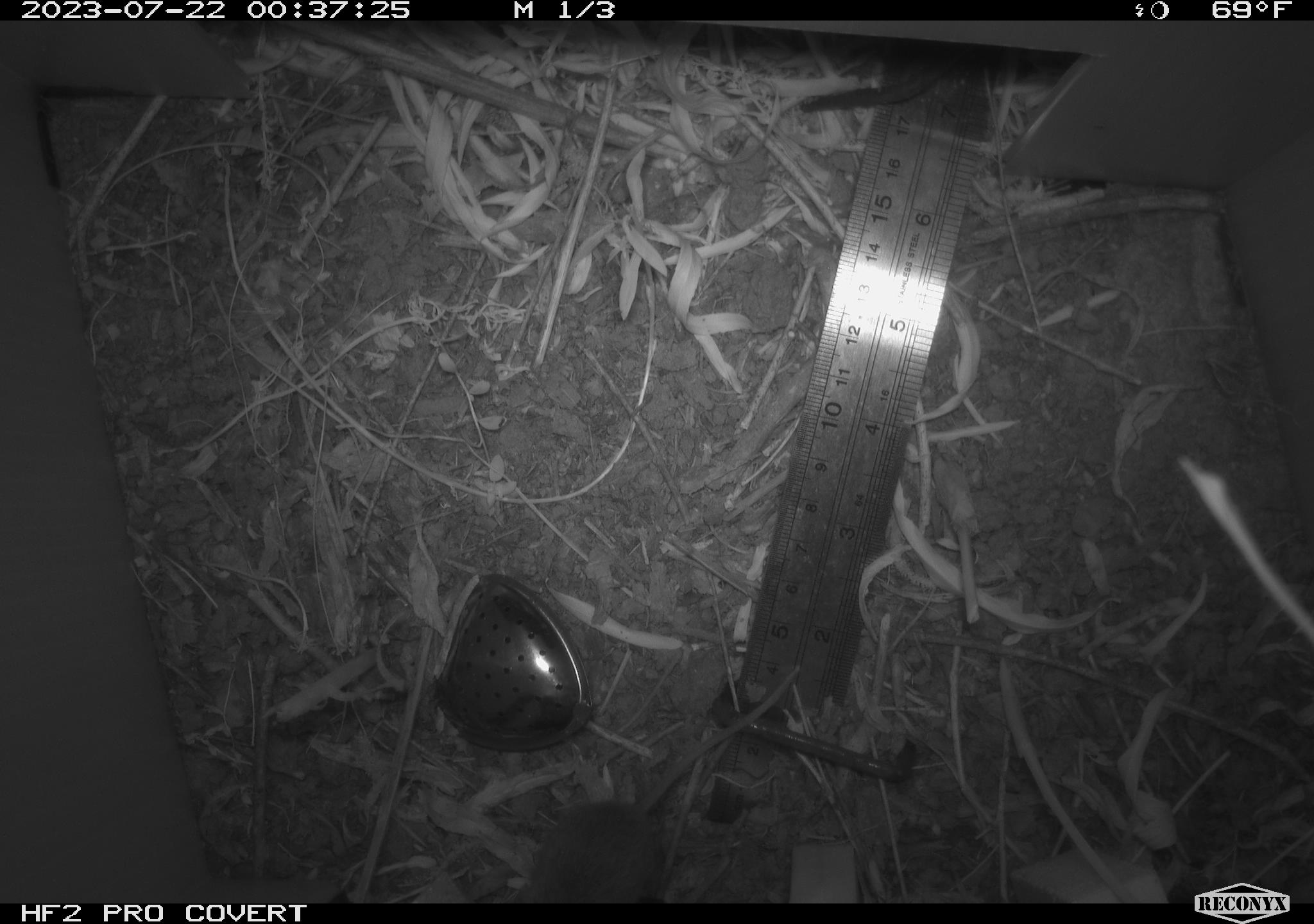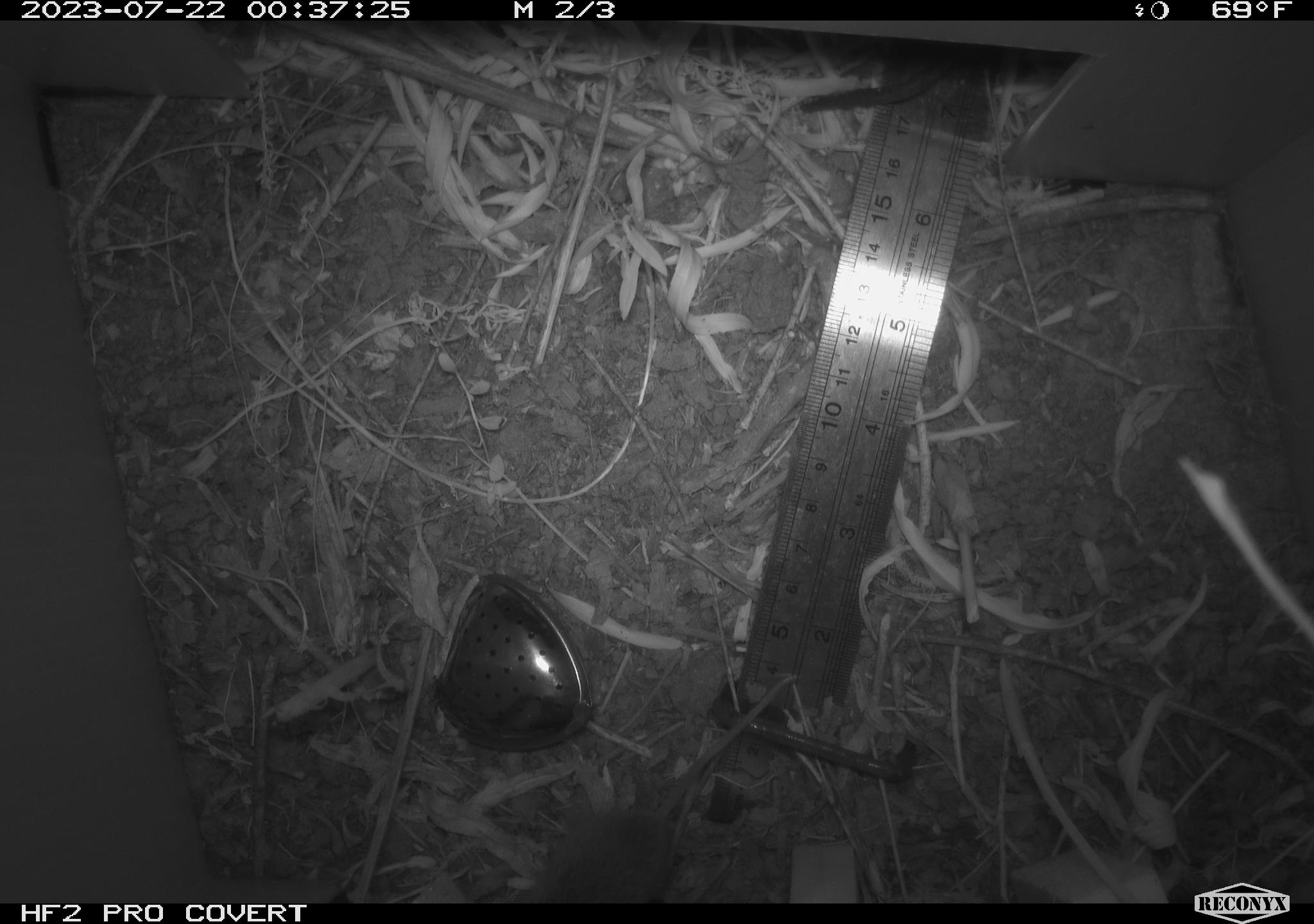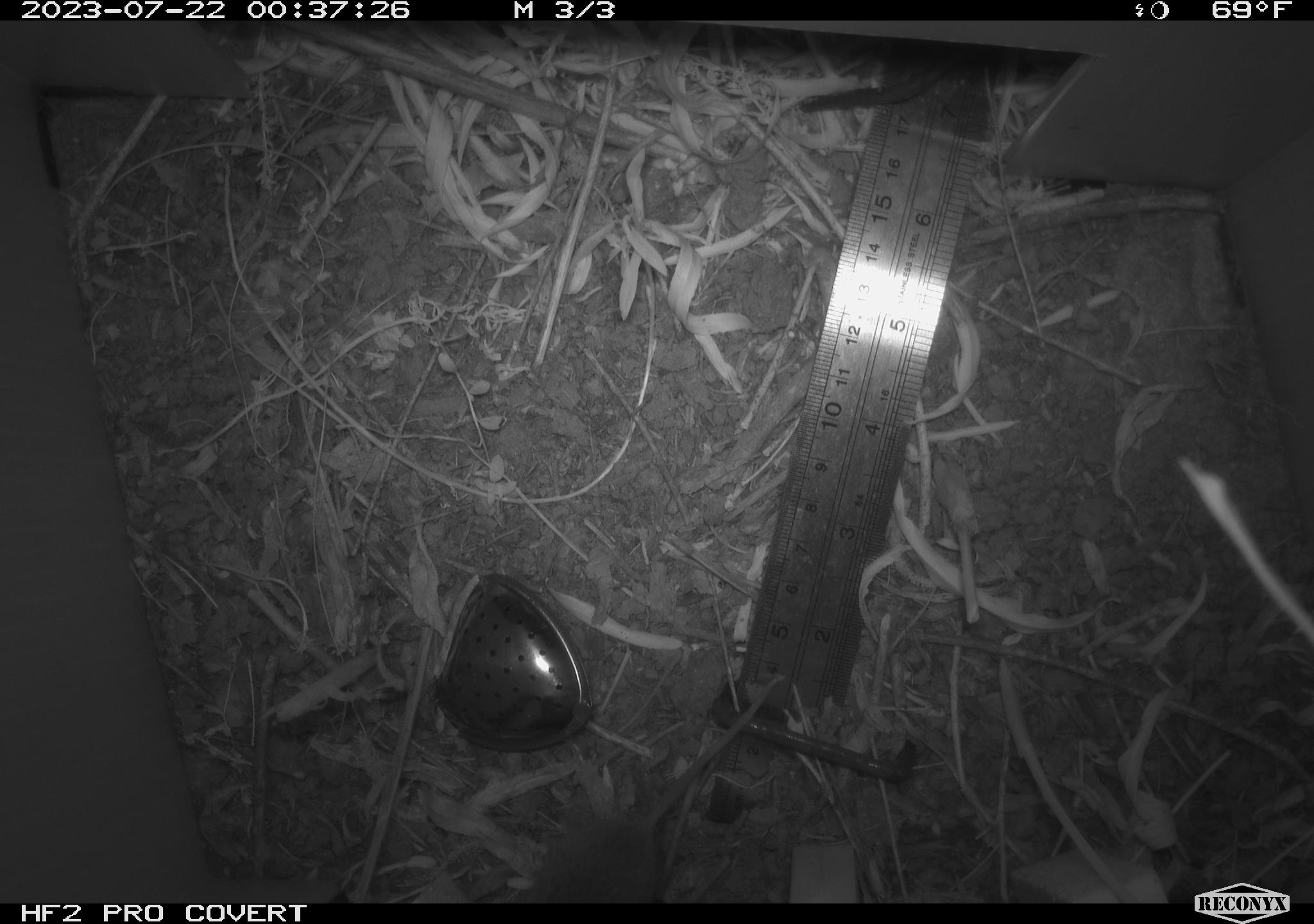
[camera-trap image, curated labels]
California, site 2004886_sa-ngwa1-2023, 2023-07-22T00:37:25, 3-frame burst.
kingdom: Animalia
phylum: Chordata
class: Mammalia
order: Rodentia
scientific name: Rodentia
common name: mouse species